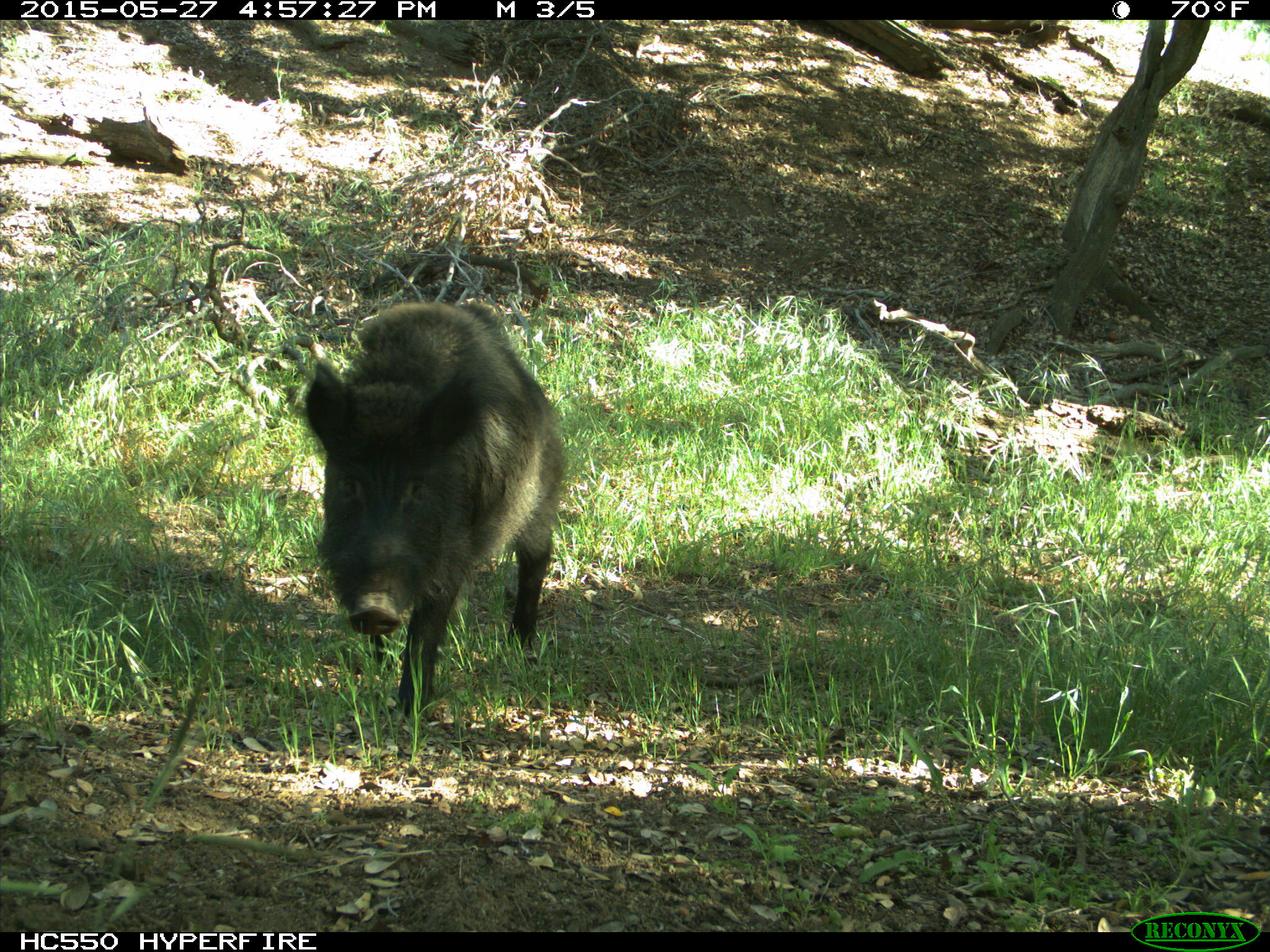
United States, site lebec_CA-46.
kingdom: Animalia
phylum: Chordata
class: Mammalia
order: Artiodactyla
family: Suidae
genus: Sus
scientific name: Sus scrofa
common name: wild boar